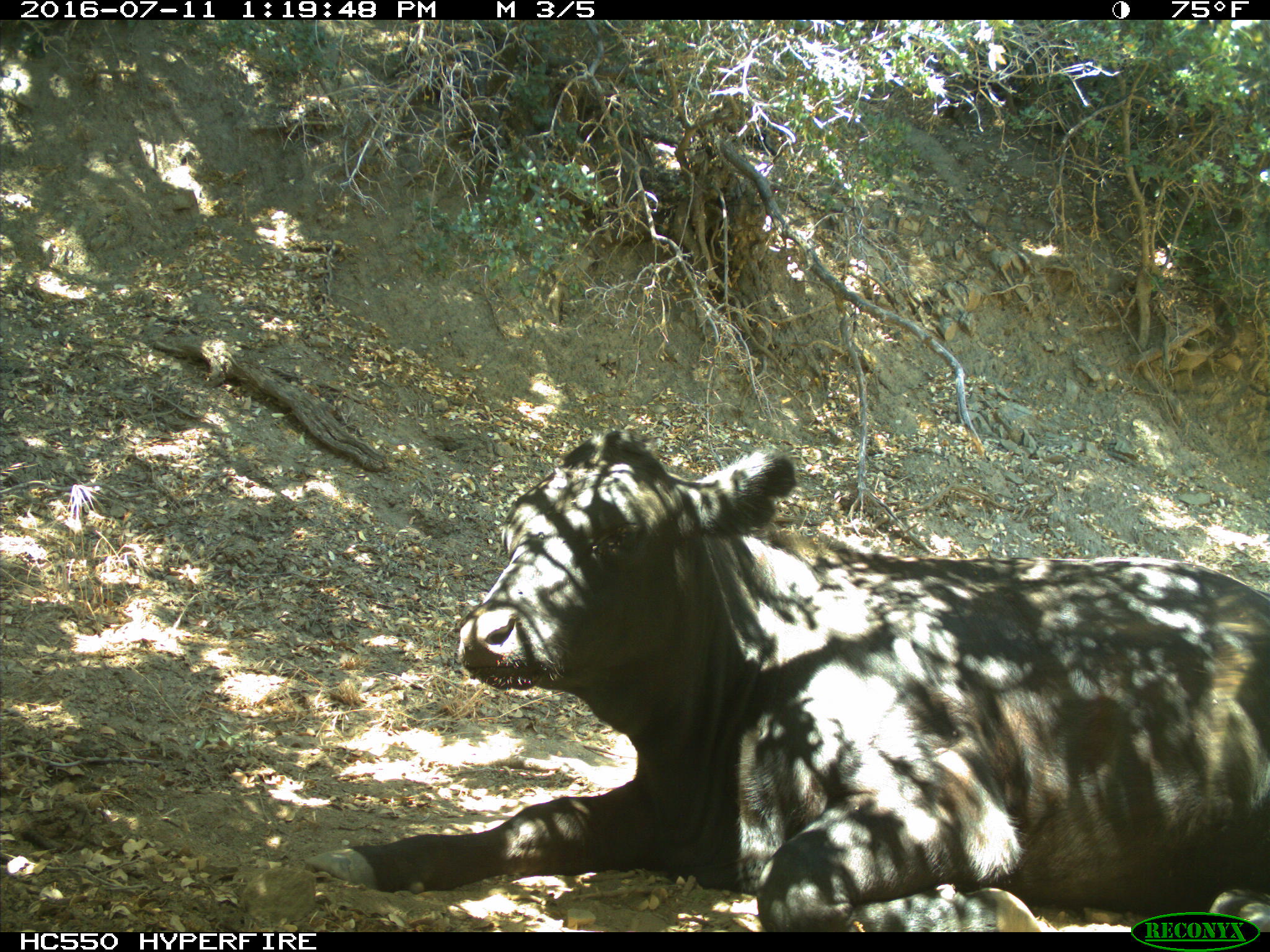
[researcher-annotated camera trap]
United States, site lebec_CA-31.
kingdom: Animalia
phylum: Chordata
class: Mammalia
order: Artiodactyla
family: Bovidae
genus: Bos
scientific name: Bos taurus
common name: domestic cow